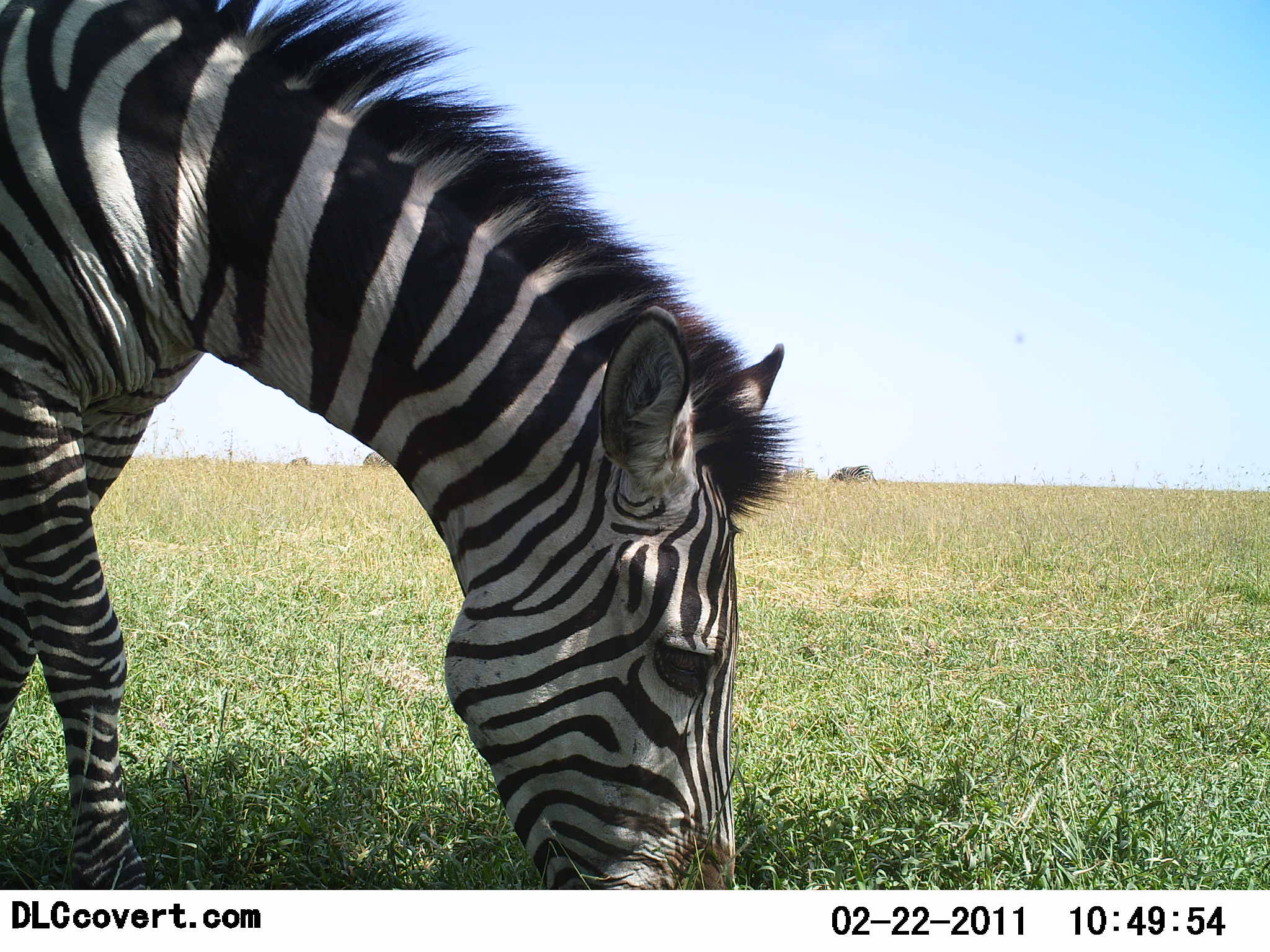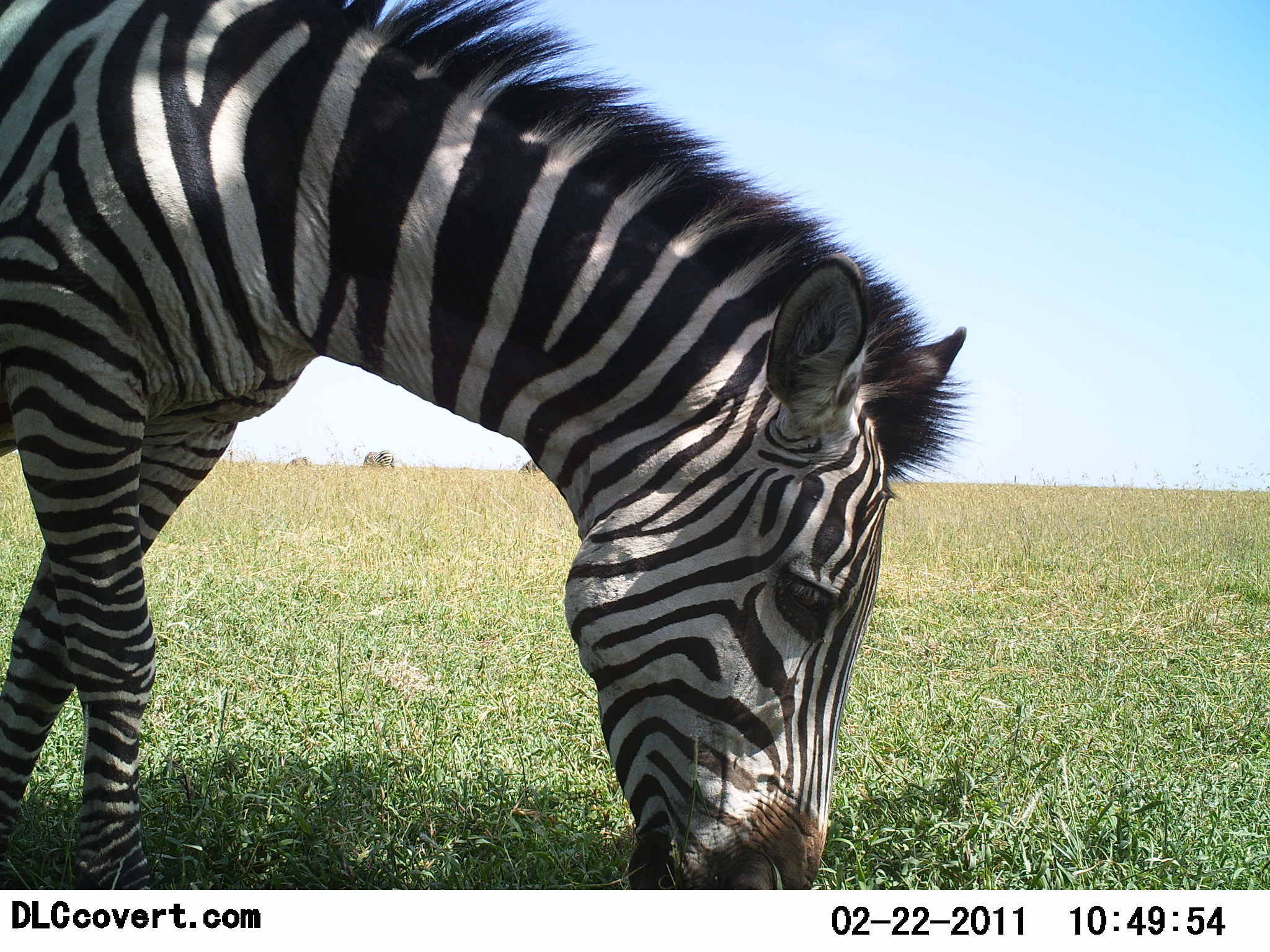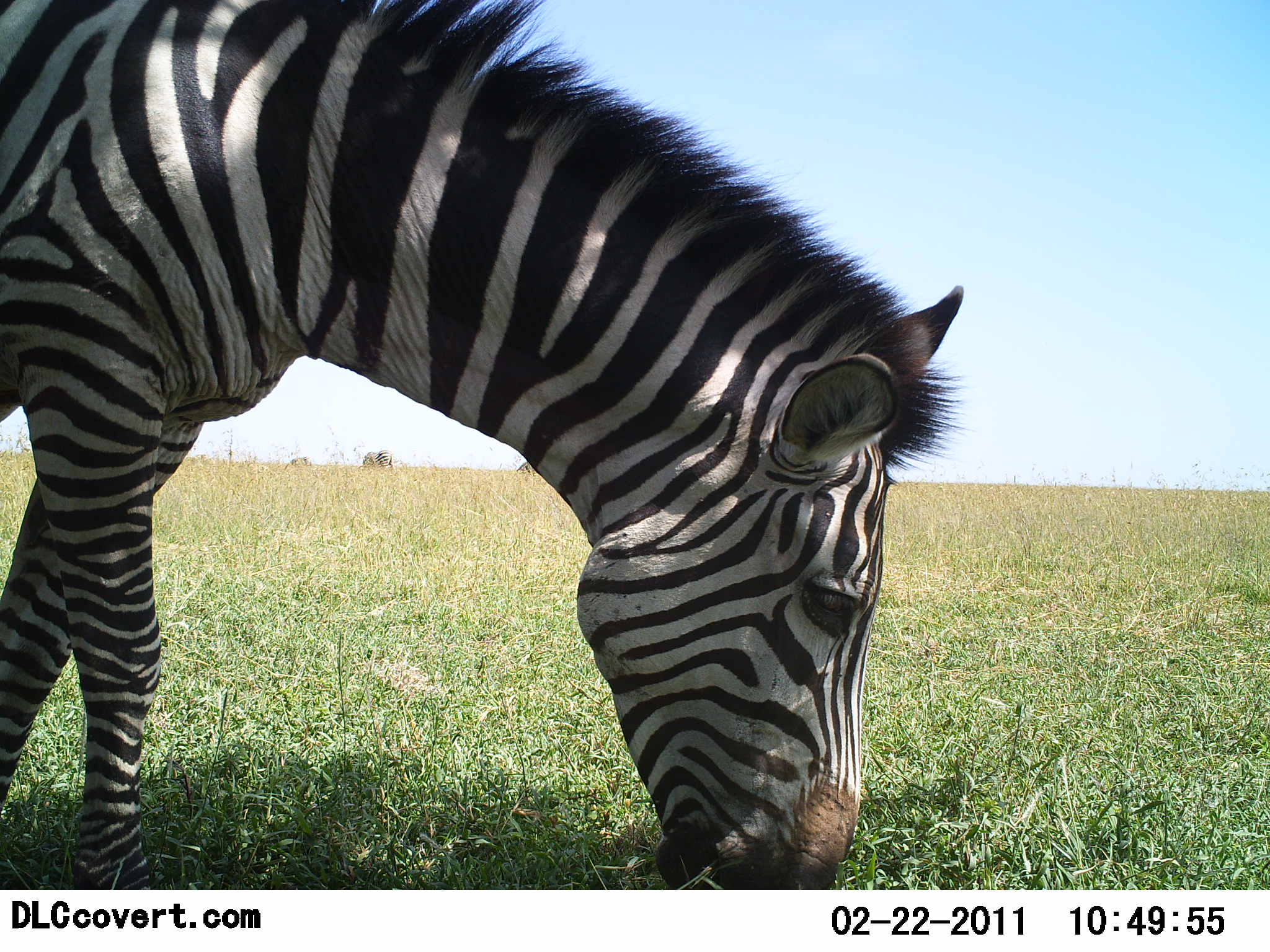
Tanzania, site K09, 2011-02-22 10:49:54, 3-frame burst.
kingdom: Animalia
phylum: Chordata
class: Mammalia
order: Perissodactyla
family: Equidae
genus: Equus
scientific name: Equus quagga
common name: plains zebra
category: zebra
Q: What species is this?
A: Zebra (plains zebra) (Equus quagga).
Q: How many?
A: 1.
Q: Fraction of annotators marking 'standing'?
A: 27%.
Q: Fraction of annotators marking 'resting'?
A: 0%.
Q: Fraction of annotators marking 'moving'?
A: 0%.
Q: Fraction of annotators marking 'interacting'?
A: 0%.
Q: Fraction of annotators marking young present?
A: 0%.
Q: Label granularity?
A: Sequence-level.